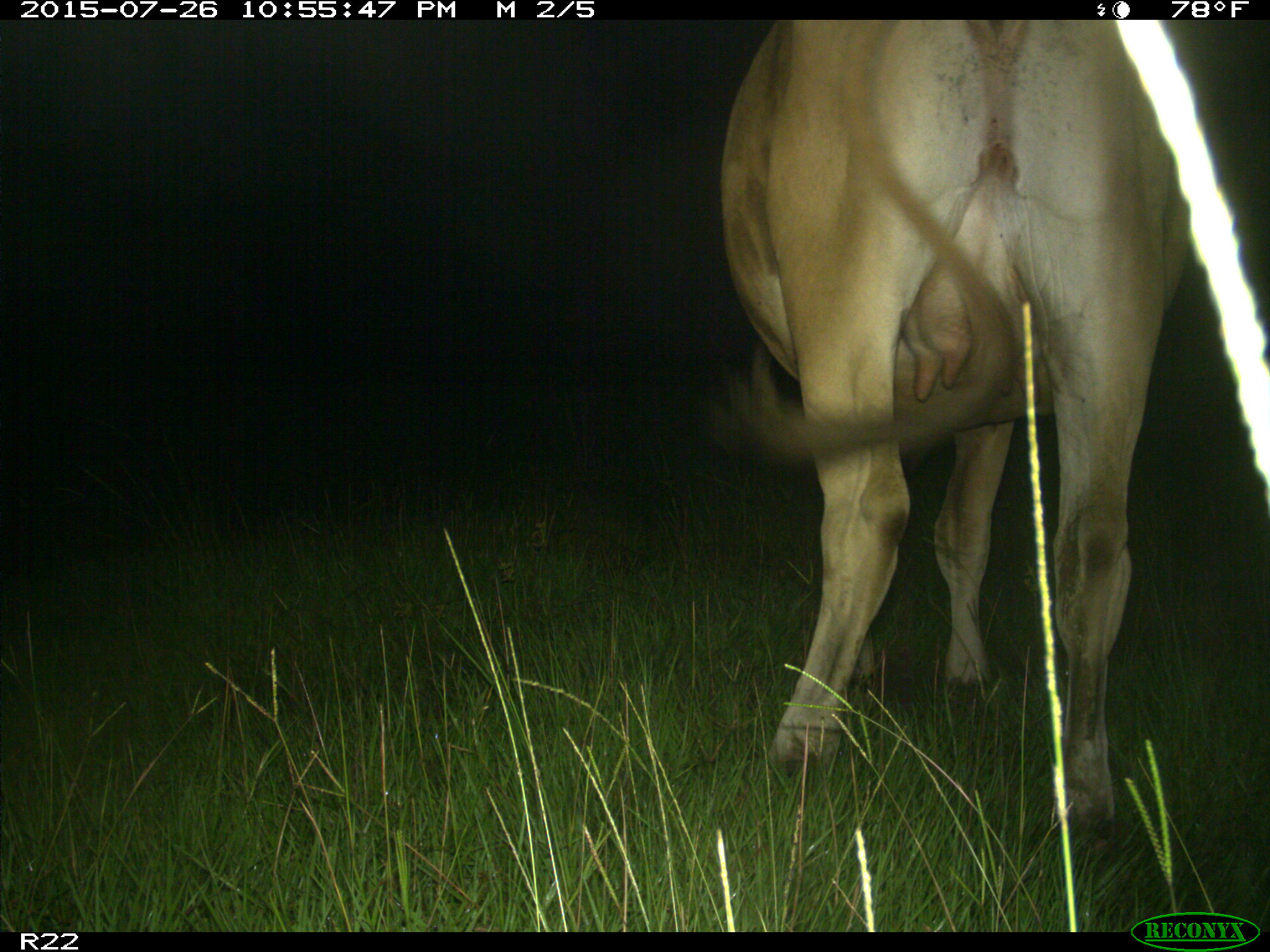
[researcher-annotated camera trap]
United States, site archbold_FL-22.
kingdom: Animalia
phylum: Chordata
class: Mammalia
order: Artiodactyla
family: Bovidae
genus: Bos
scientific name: Bos taurus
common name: domestic cow